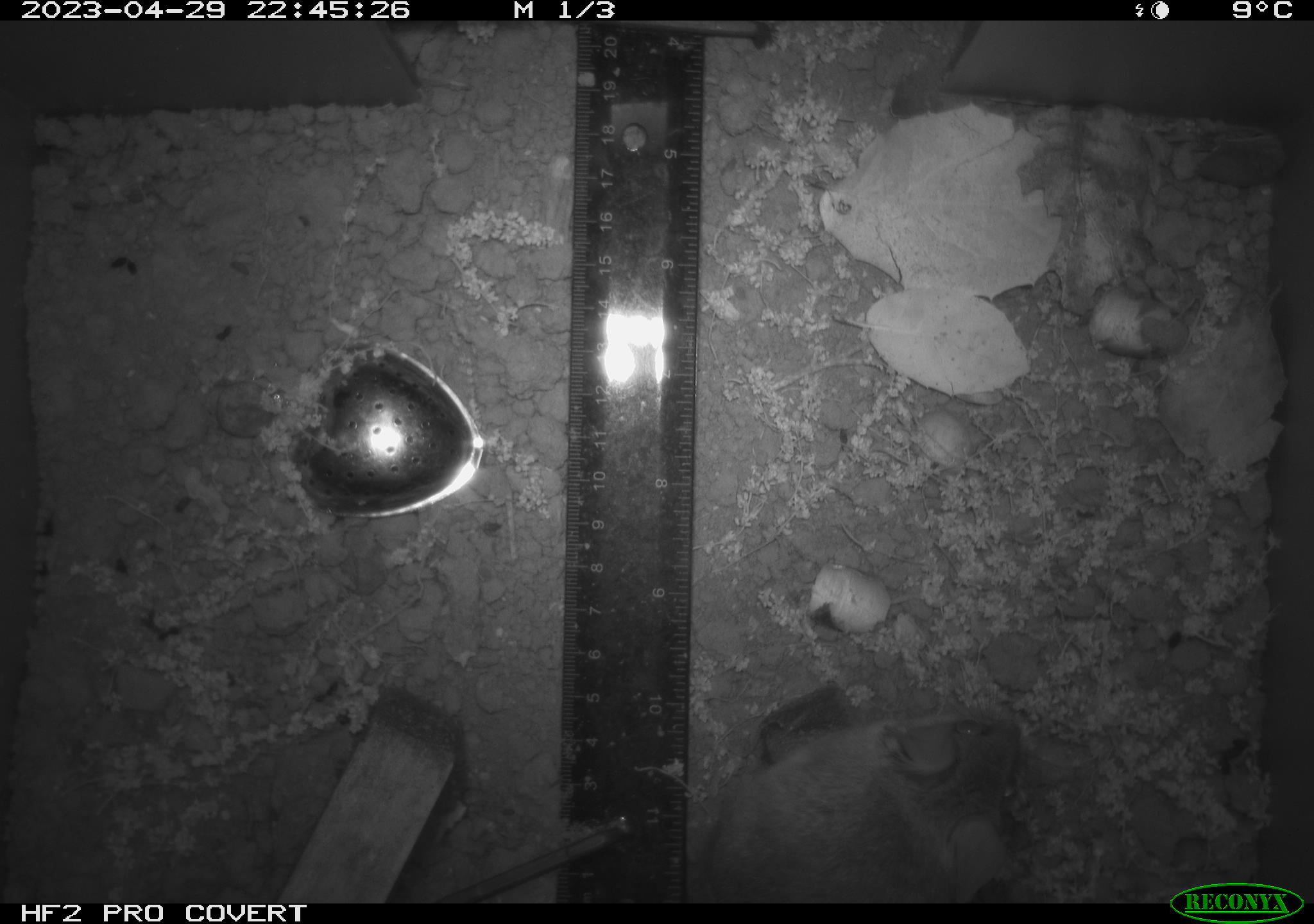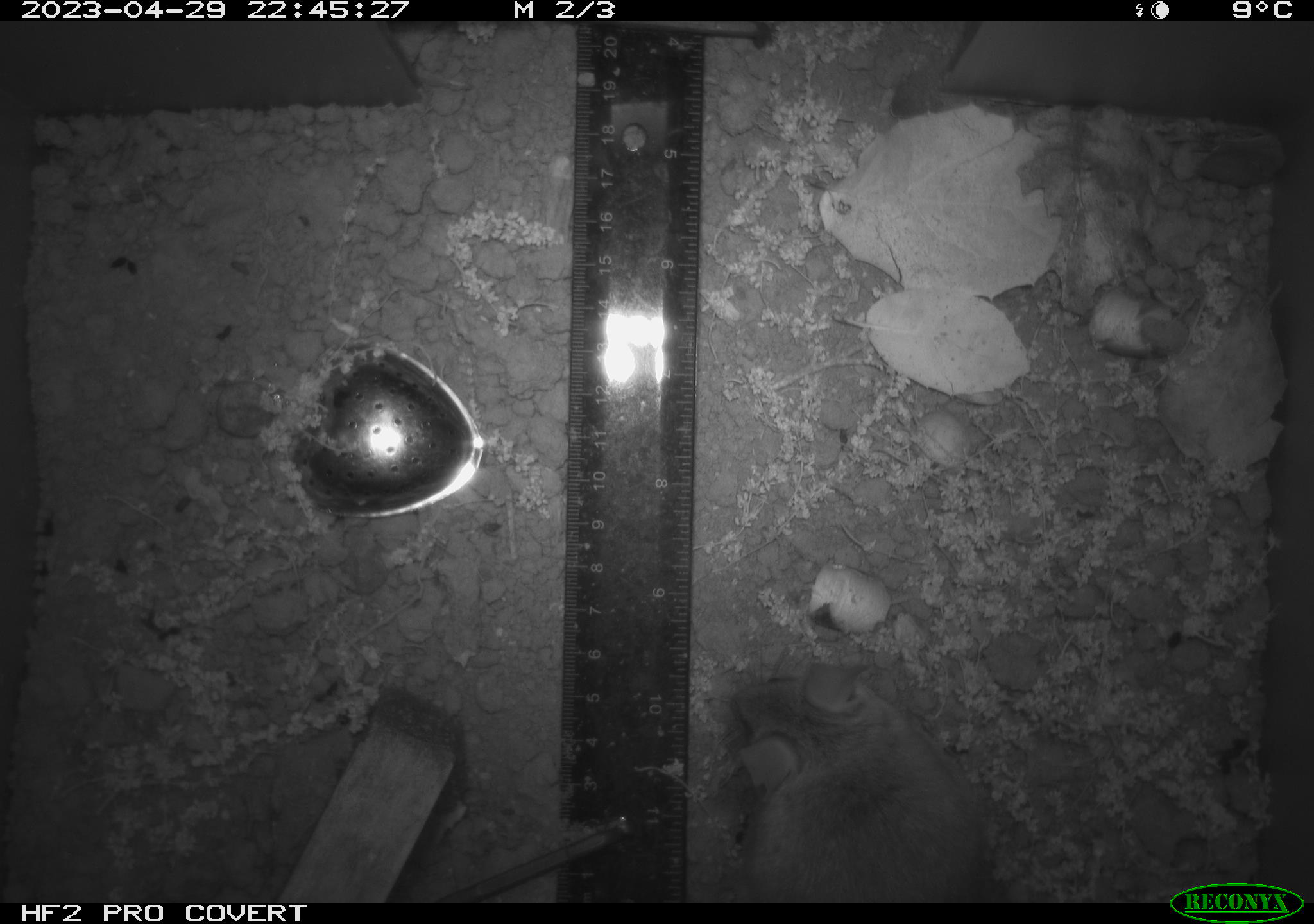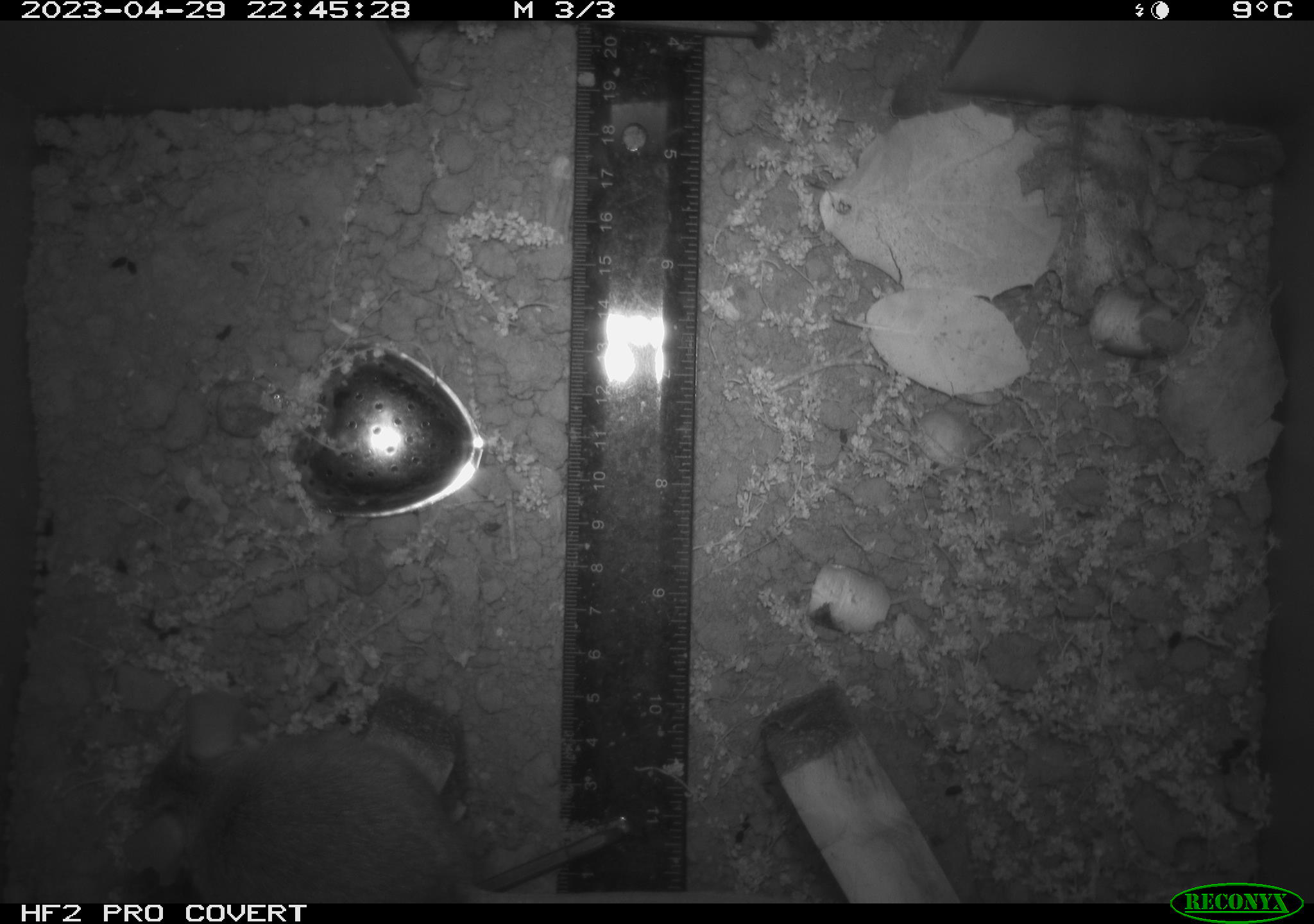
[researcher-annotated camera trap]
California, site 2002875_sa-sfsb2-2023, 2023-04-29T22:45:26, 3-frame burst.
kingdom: Animalia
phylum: Chordata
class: Mammalia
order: Rodentia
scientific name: Rodentia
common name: mouse species